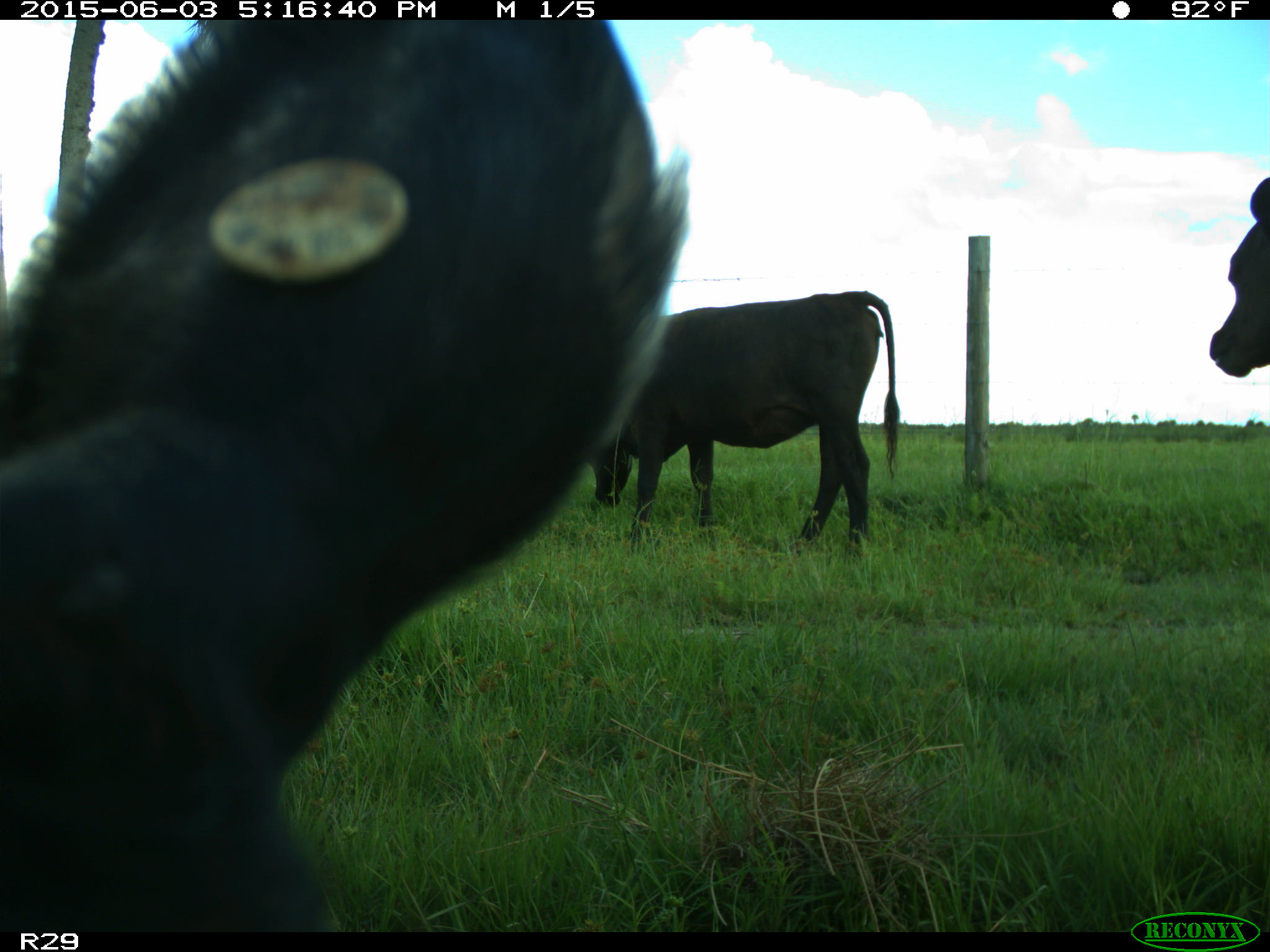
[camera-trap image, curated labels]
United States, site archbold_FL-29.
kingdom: Animalia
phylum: Chordata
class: Mammalia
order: Artiodactyla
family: Bovidae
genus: Bos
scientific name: Bos taurus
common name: domestic cow